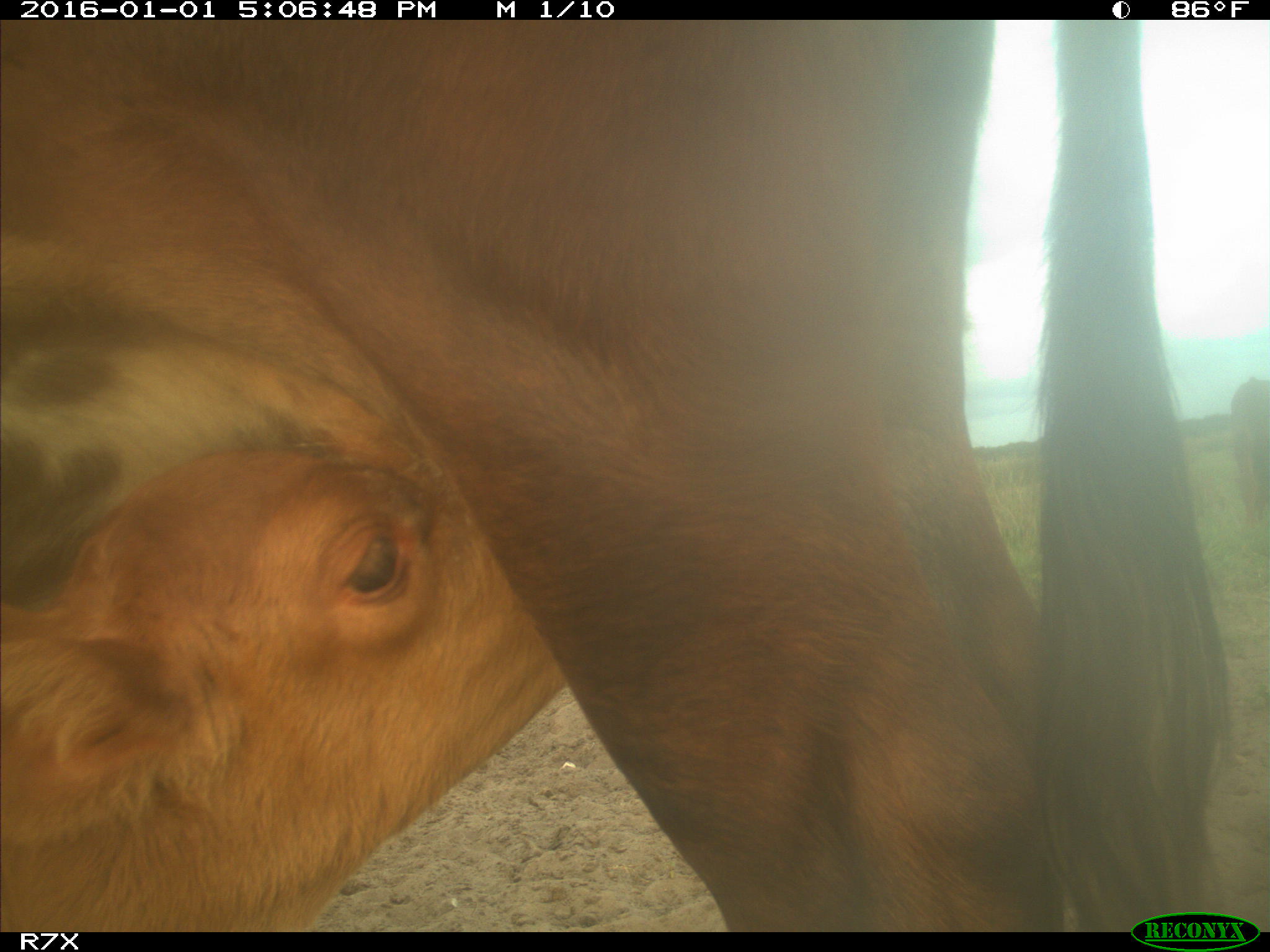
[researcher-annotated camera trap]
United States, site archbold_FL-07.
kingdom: Animalia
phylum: Chordata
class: Mammalia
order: Artiodactyla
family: Bovidae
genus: Bos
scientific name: Bos taurus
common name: domestic cow